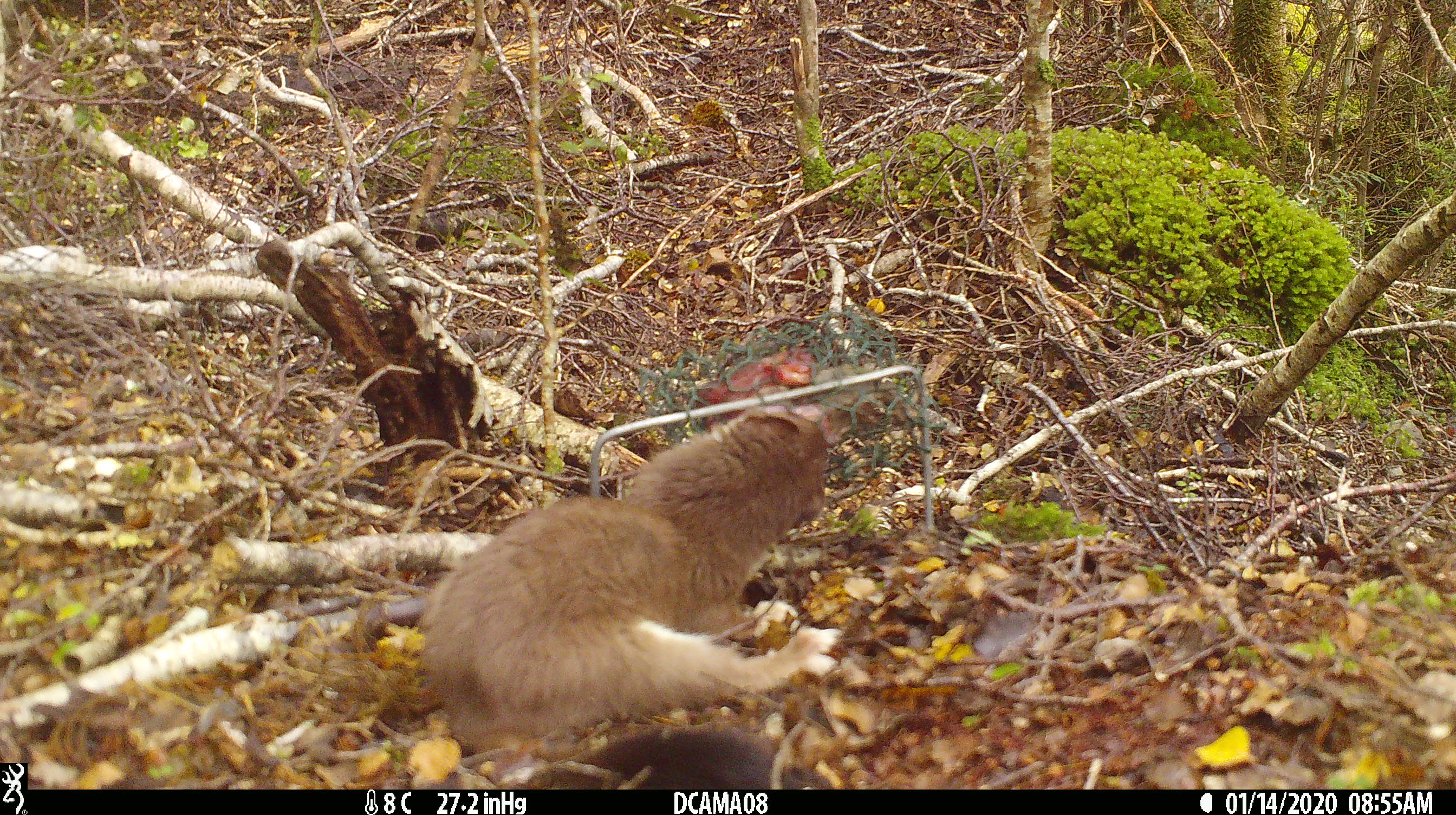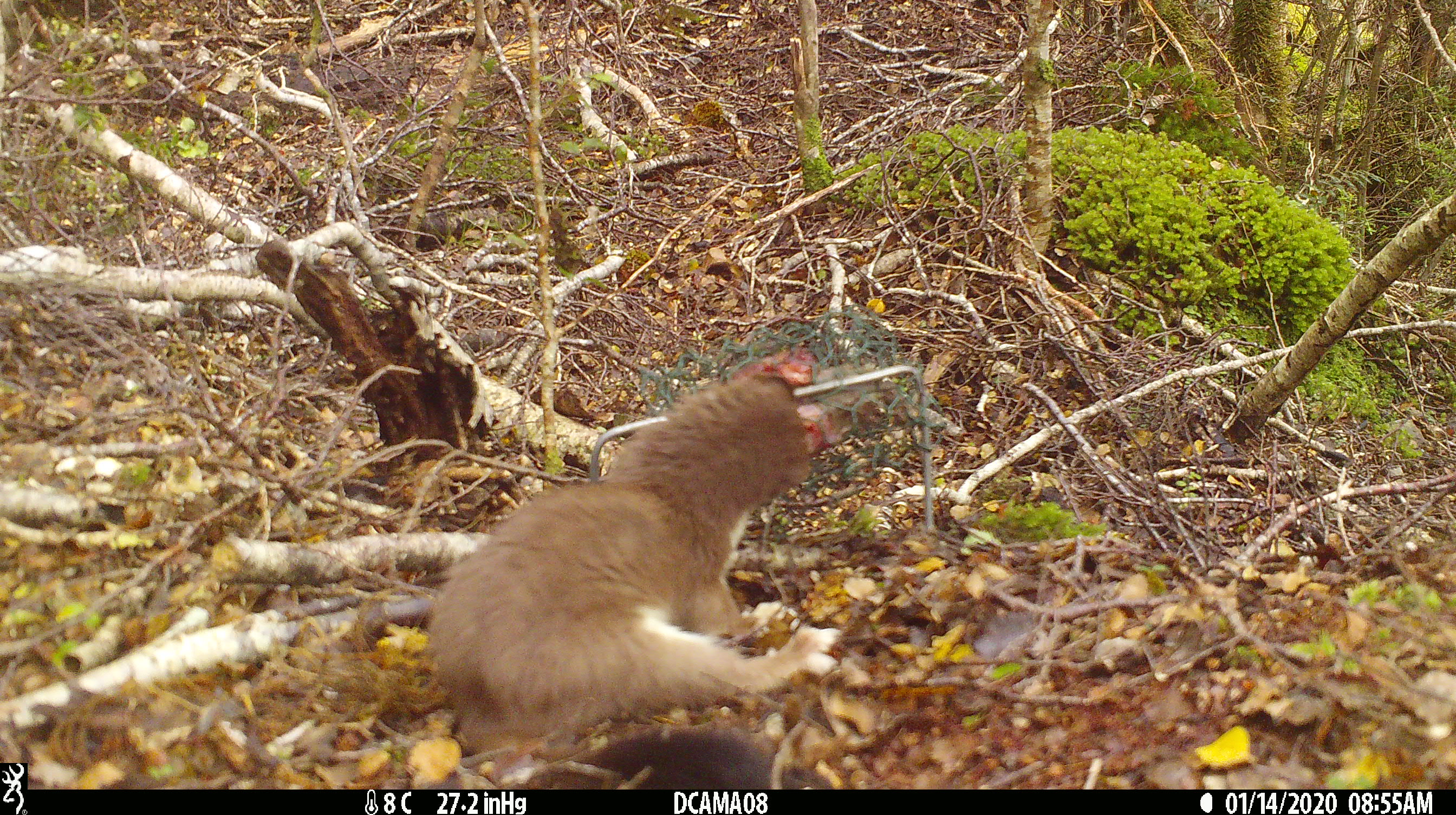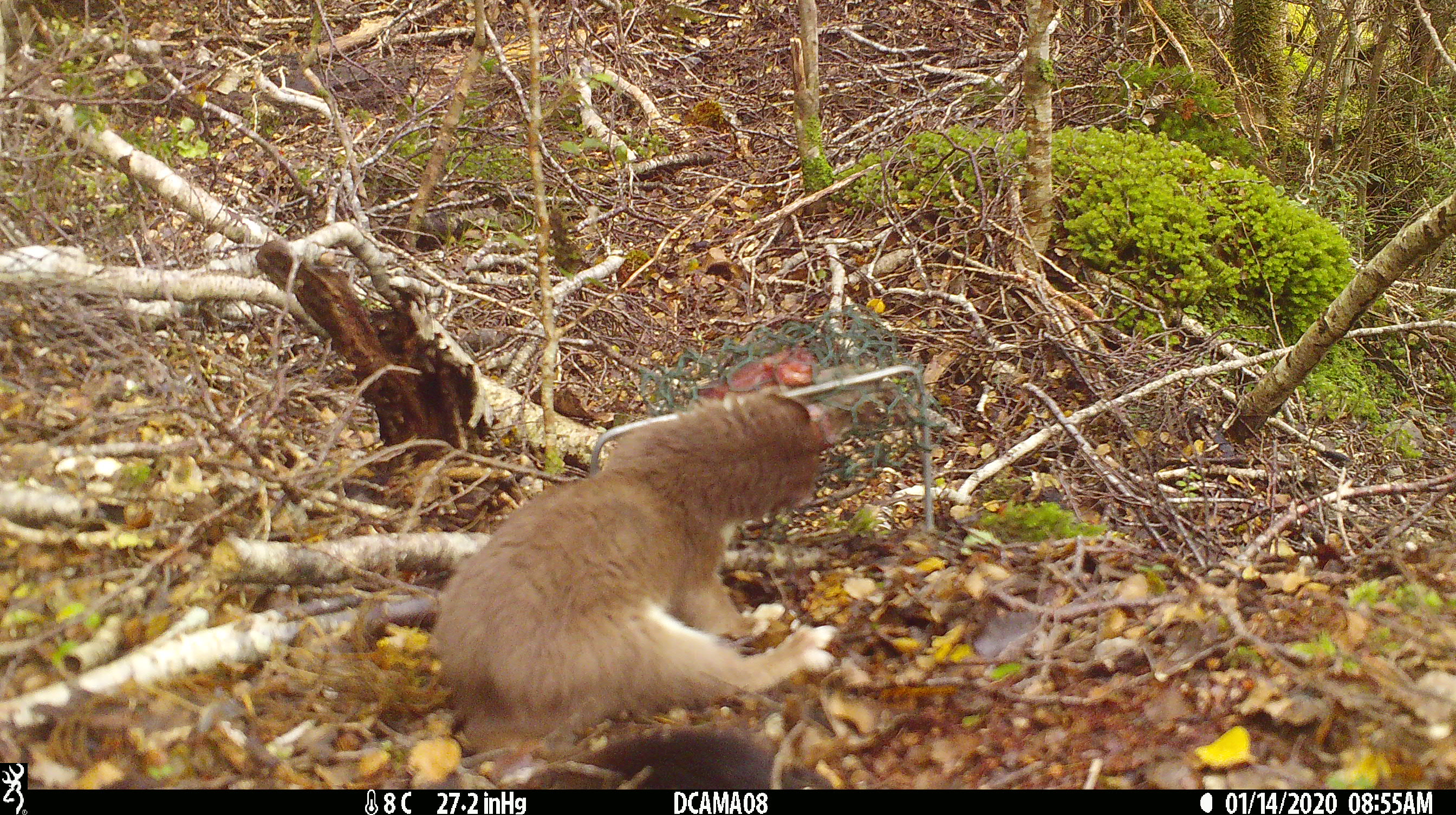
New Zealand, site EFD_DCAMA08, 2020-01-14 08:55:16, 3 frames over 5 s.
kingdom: Animalia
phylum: Chordata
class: Mammalia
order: Carnivora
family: Mustelidae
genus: Mustela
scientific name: Mustela erminea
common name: stoat